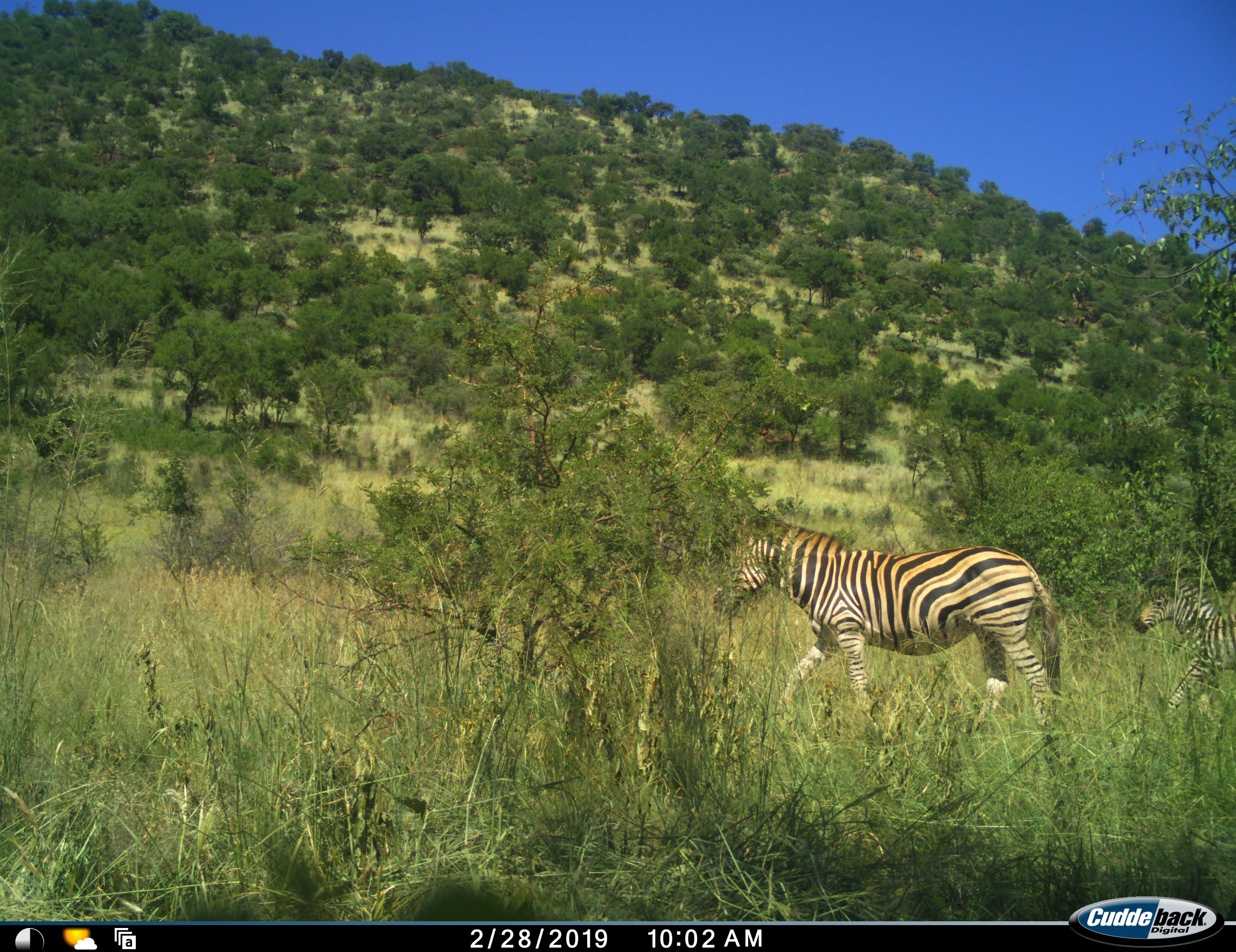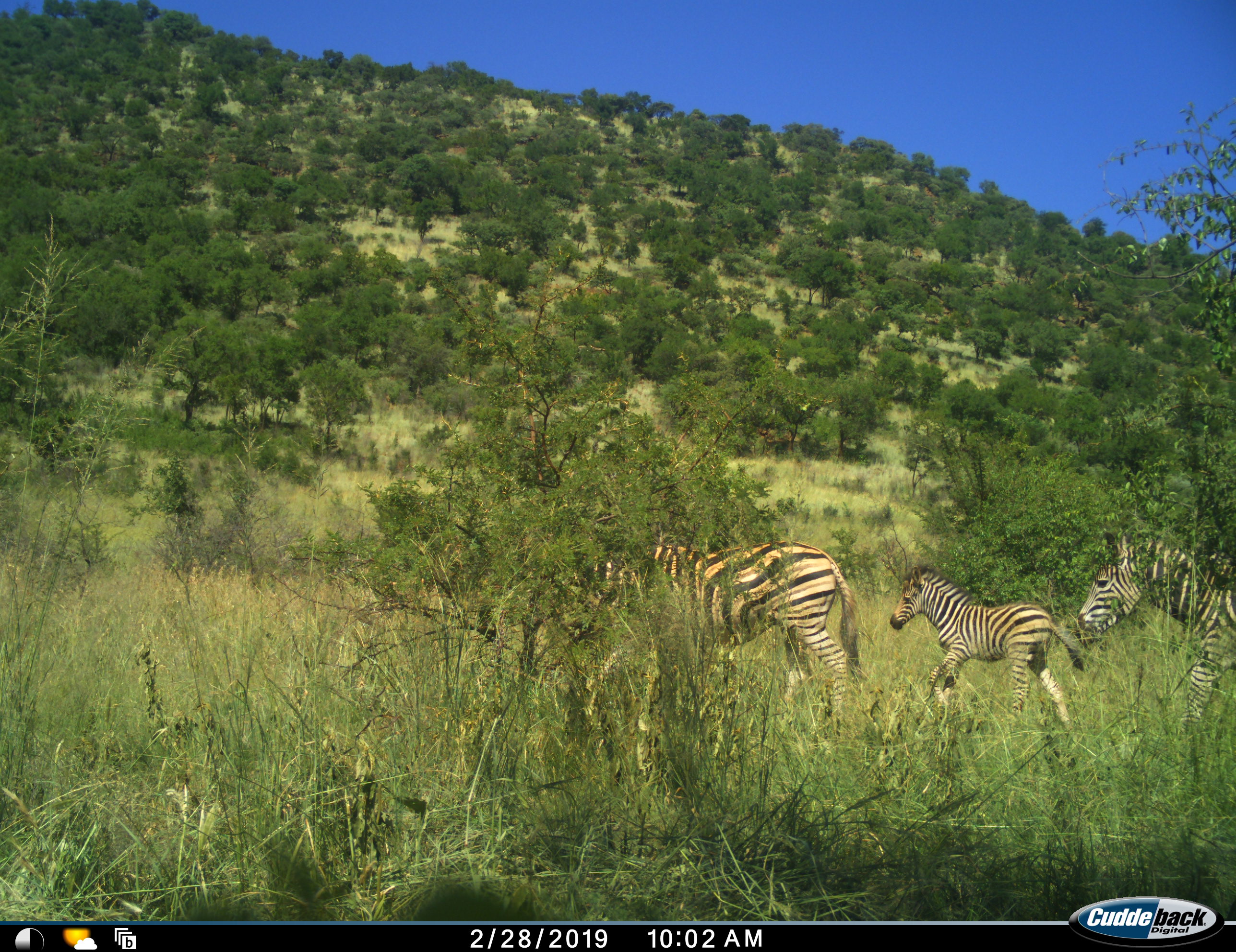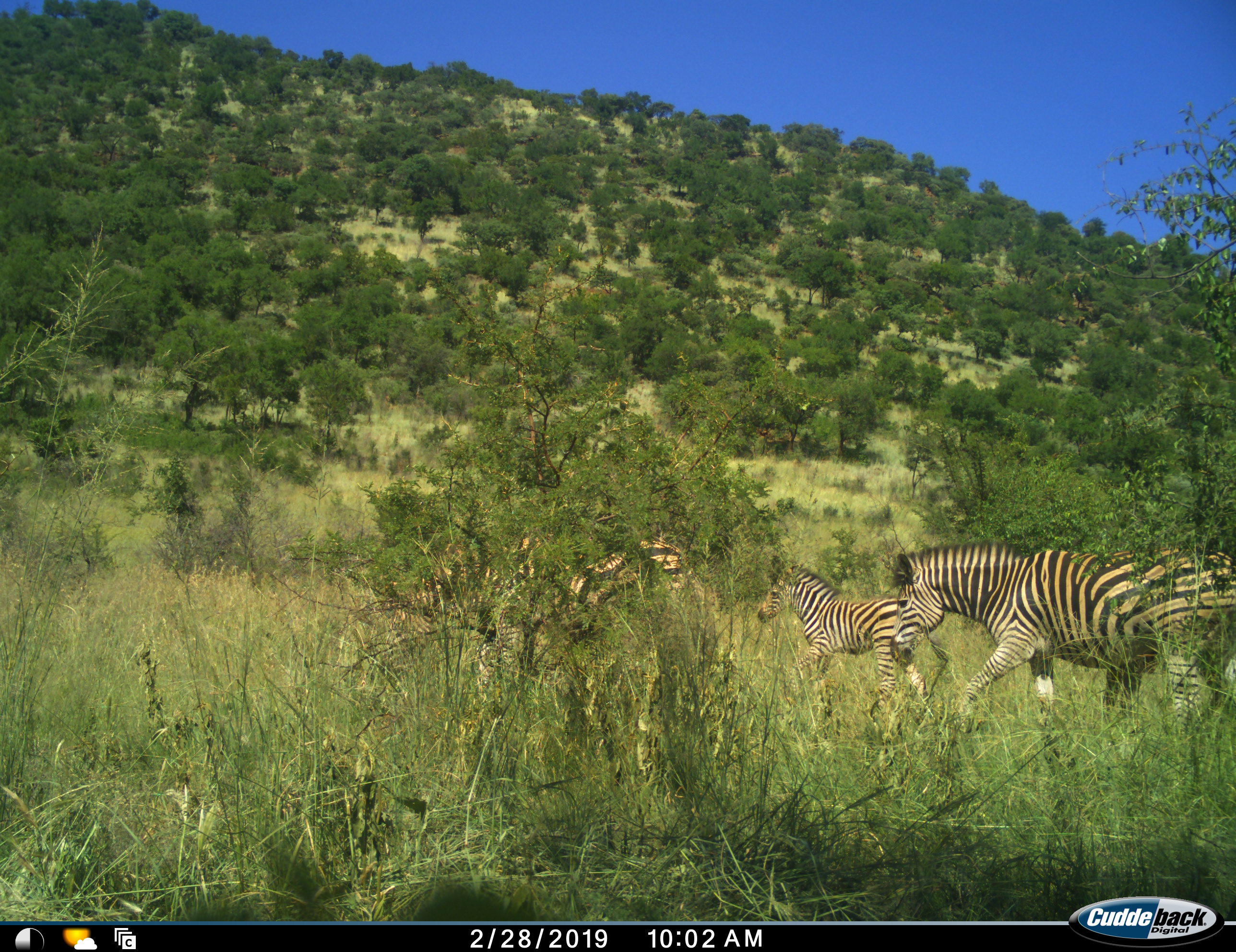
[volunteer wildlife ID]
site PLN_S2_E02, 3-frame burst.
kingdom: Animalia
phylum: Chordata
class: Mammalia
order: Perissodactyla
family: Equidae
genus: Equus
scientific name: Equus quagga burchellii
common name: burchell's zebra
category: zebraburchells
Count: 3.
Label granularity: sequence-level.